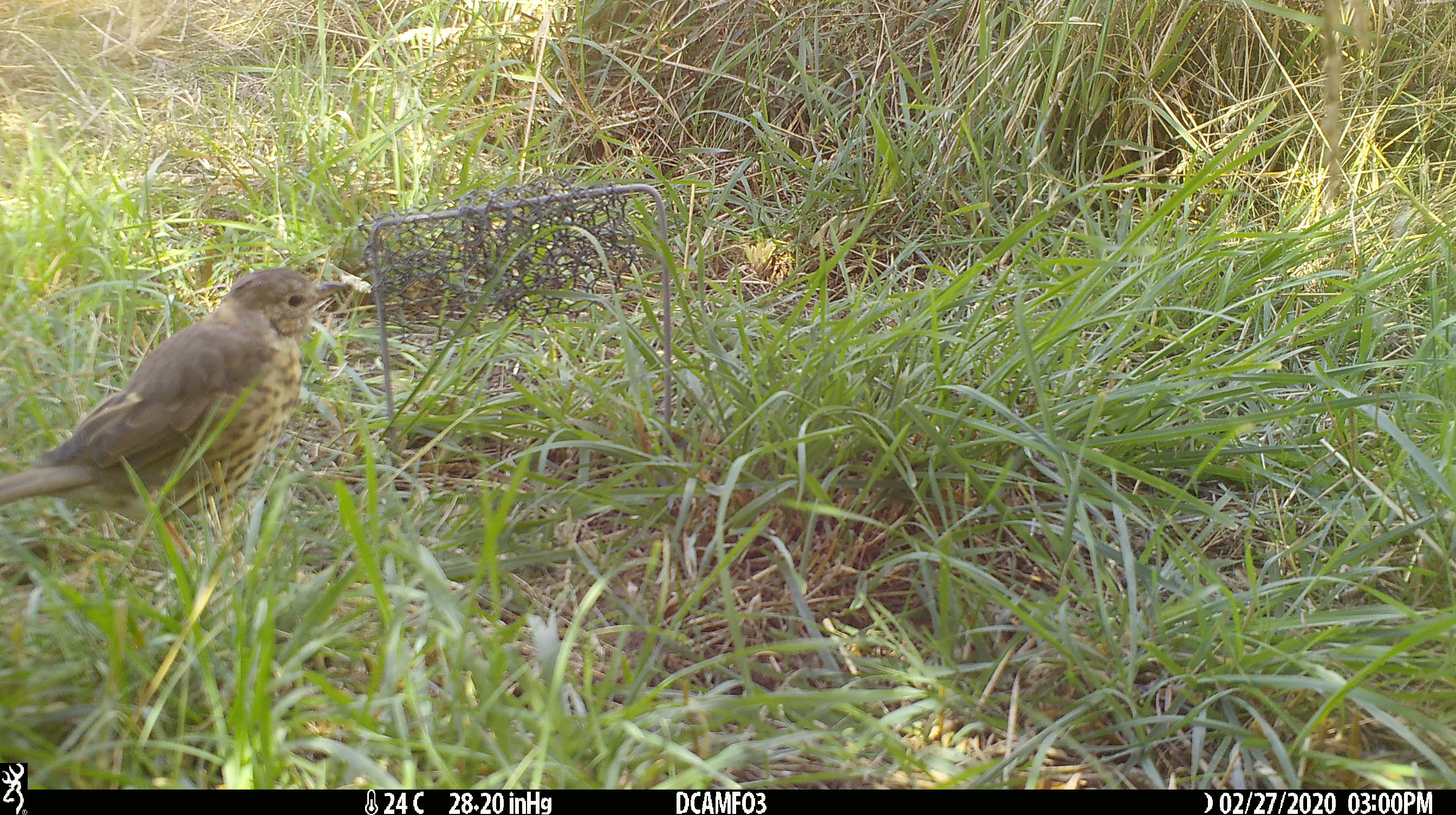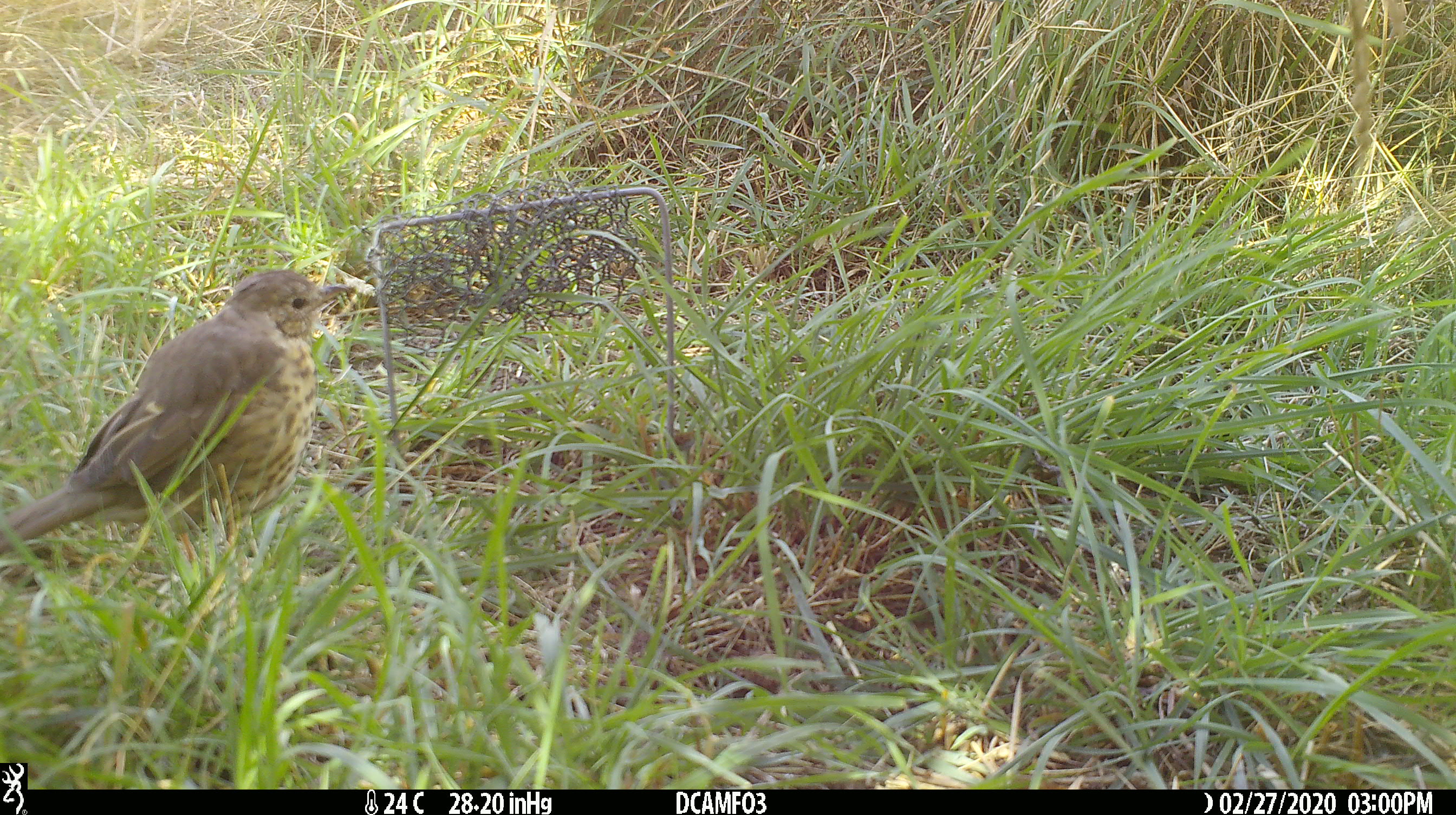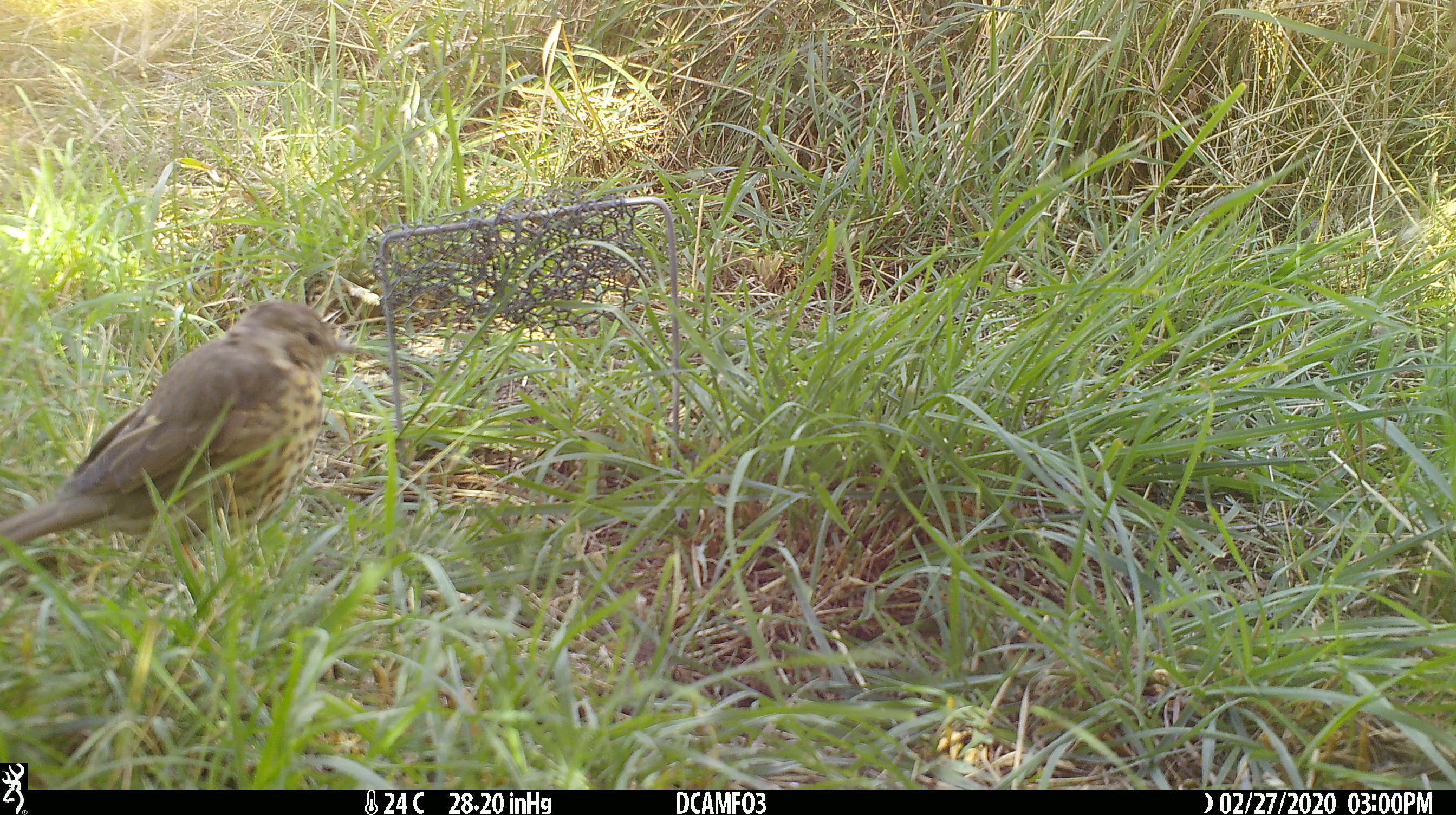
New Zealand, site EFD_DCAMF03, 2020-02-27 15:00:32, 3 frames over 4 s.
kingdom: Animalia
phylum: Chordata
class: Aves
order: Passeriformes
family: Turdidae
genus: Turdus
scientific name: Turdus philomelos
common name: song thrush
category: thrush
Thrush (song thrush) (Turdus philomelos).